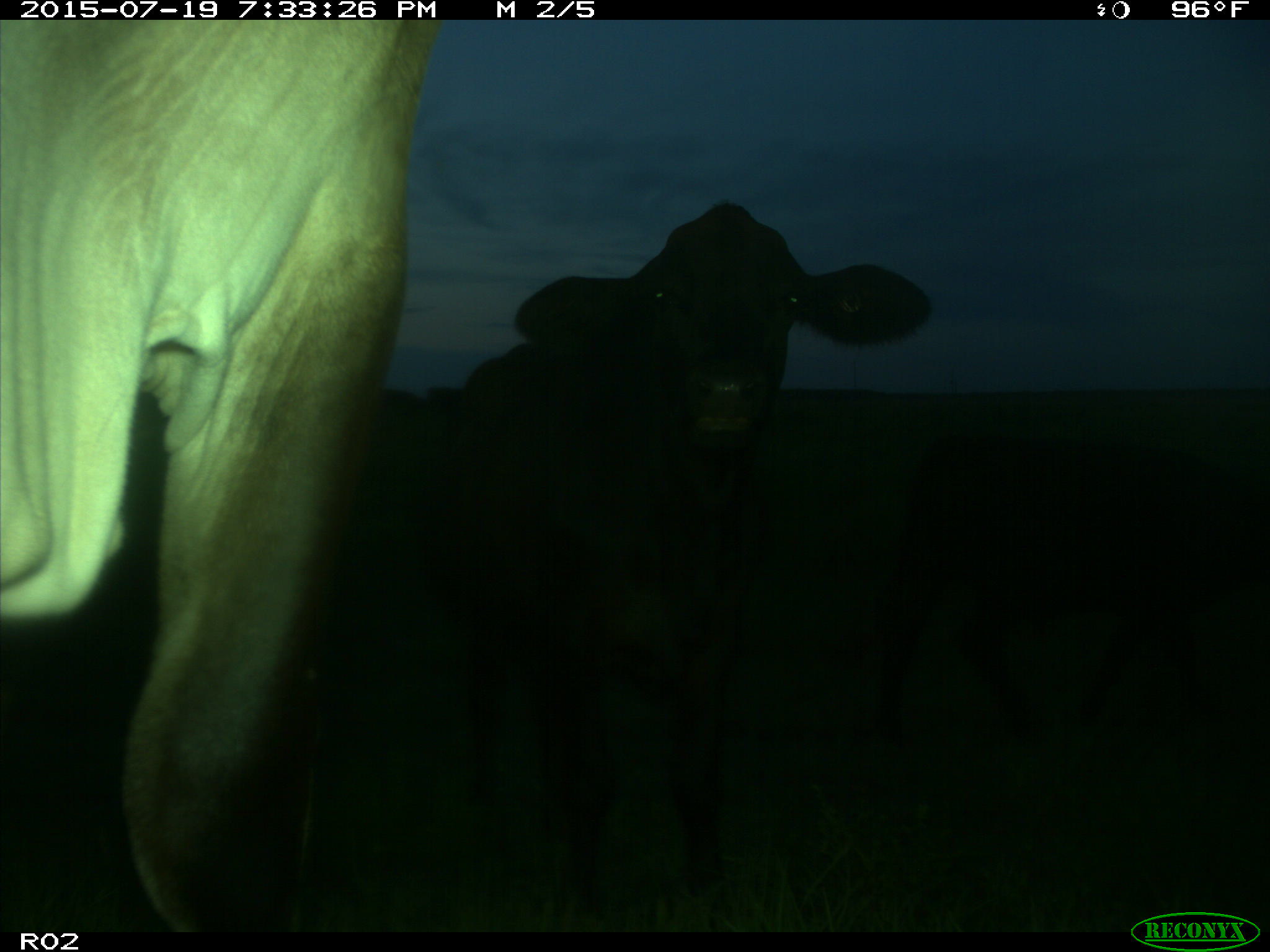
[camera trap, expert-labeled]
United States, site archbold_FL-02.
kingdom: Animalia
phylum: Chordata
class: Mammalia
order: Artiodactyla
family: Bovidae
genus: Bos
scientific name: Bos taurus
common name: domestic cow